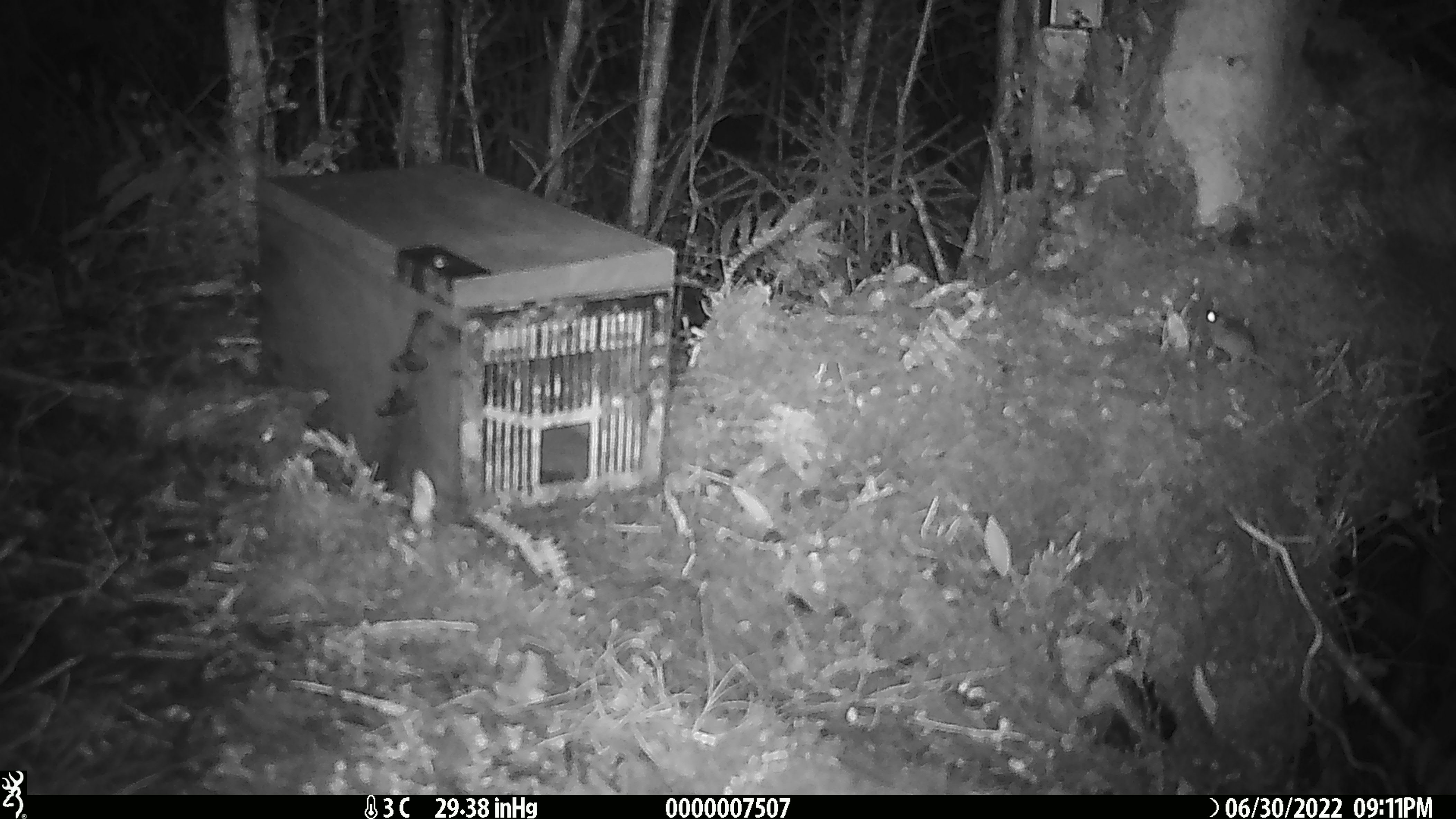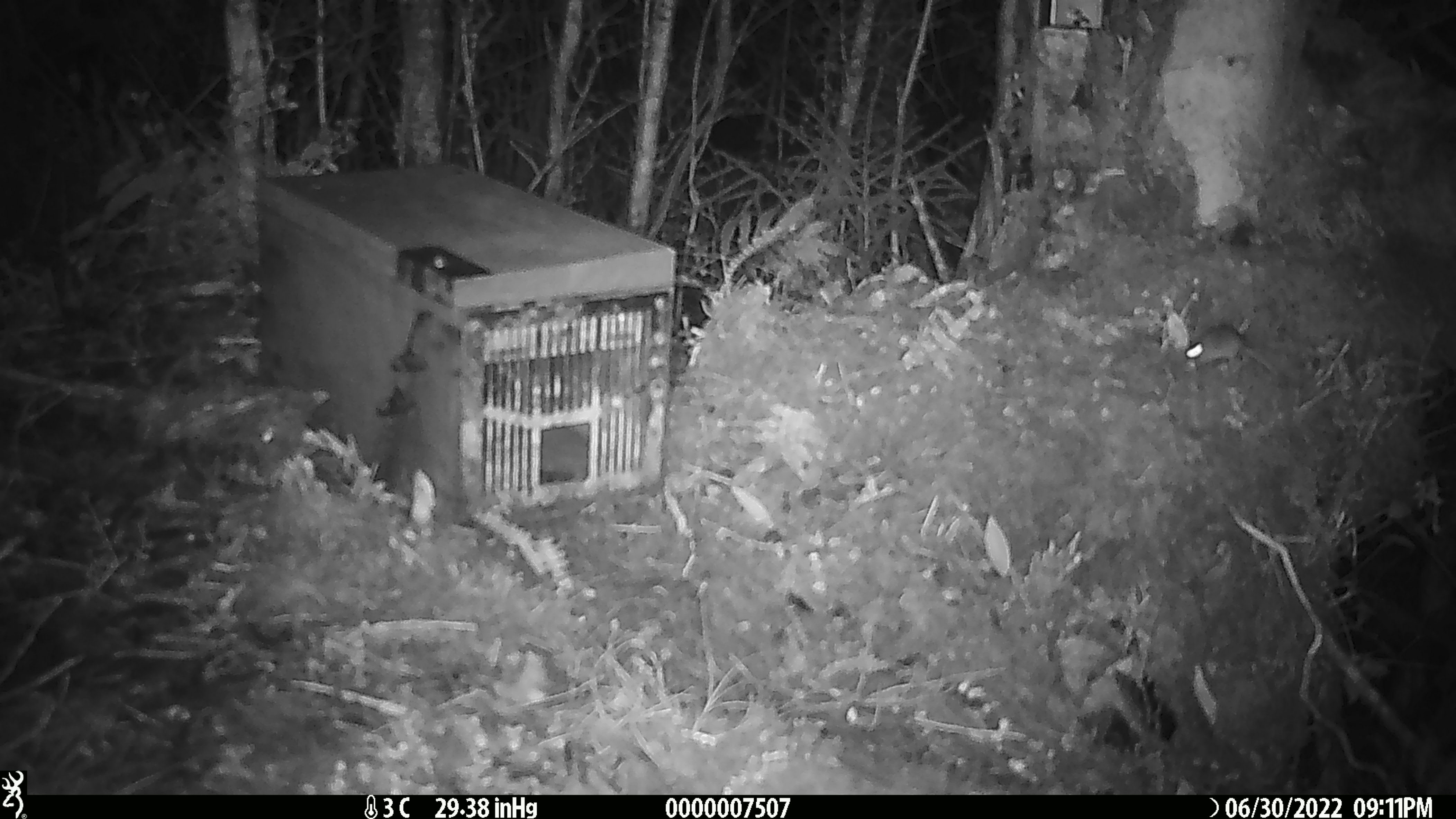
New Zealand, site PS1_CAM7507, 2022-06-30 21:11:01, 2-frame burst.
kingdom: Animalia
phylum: Chordata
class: Mammalia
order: Rodentia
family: Muridae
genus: Mus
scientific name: Mus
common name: mouse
Mouse (Mus).